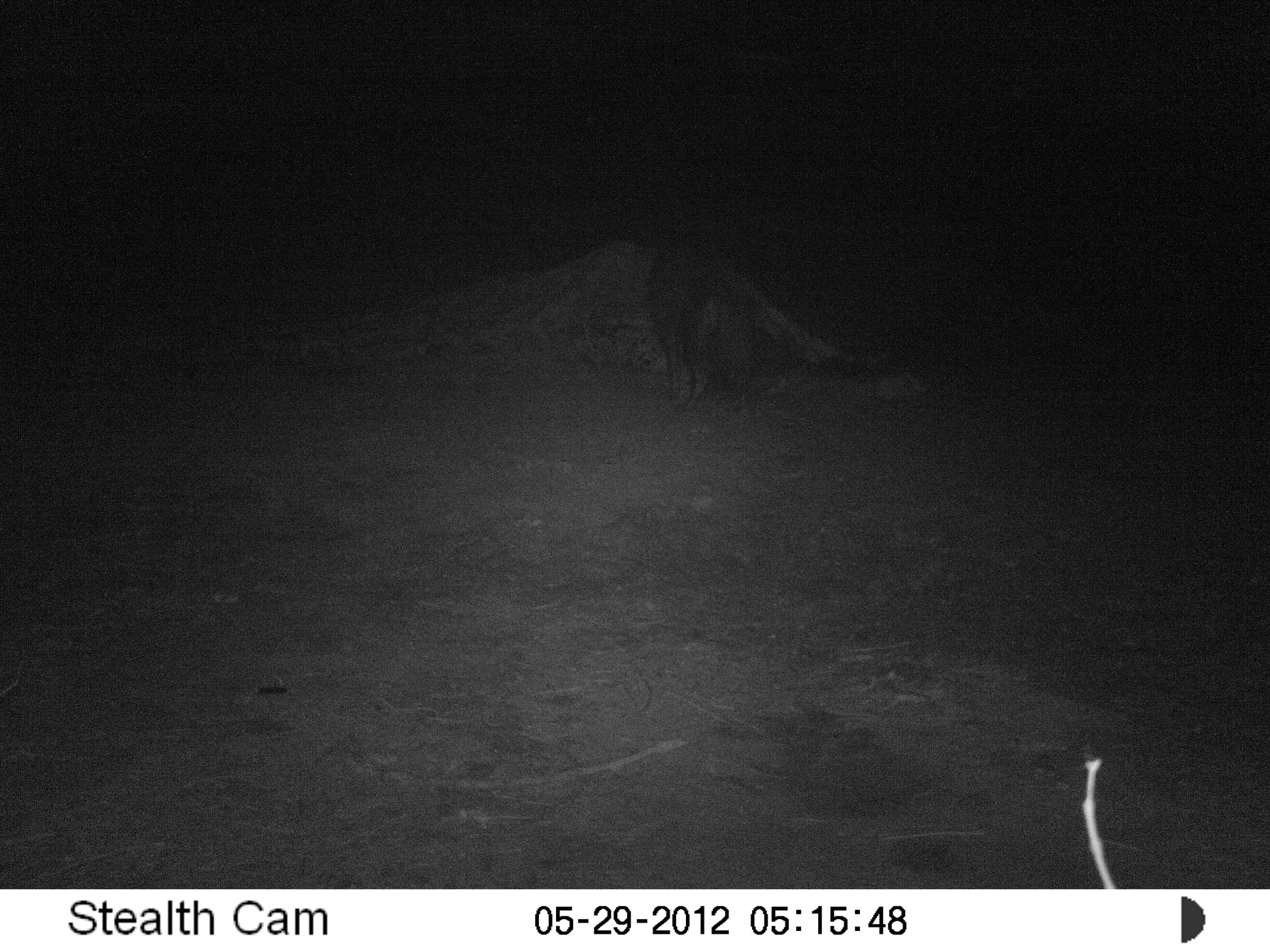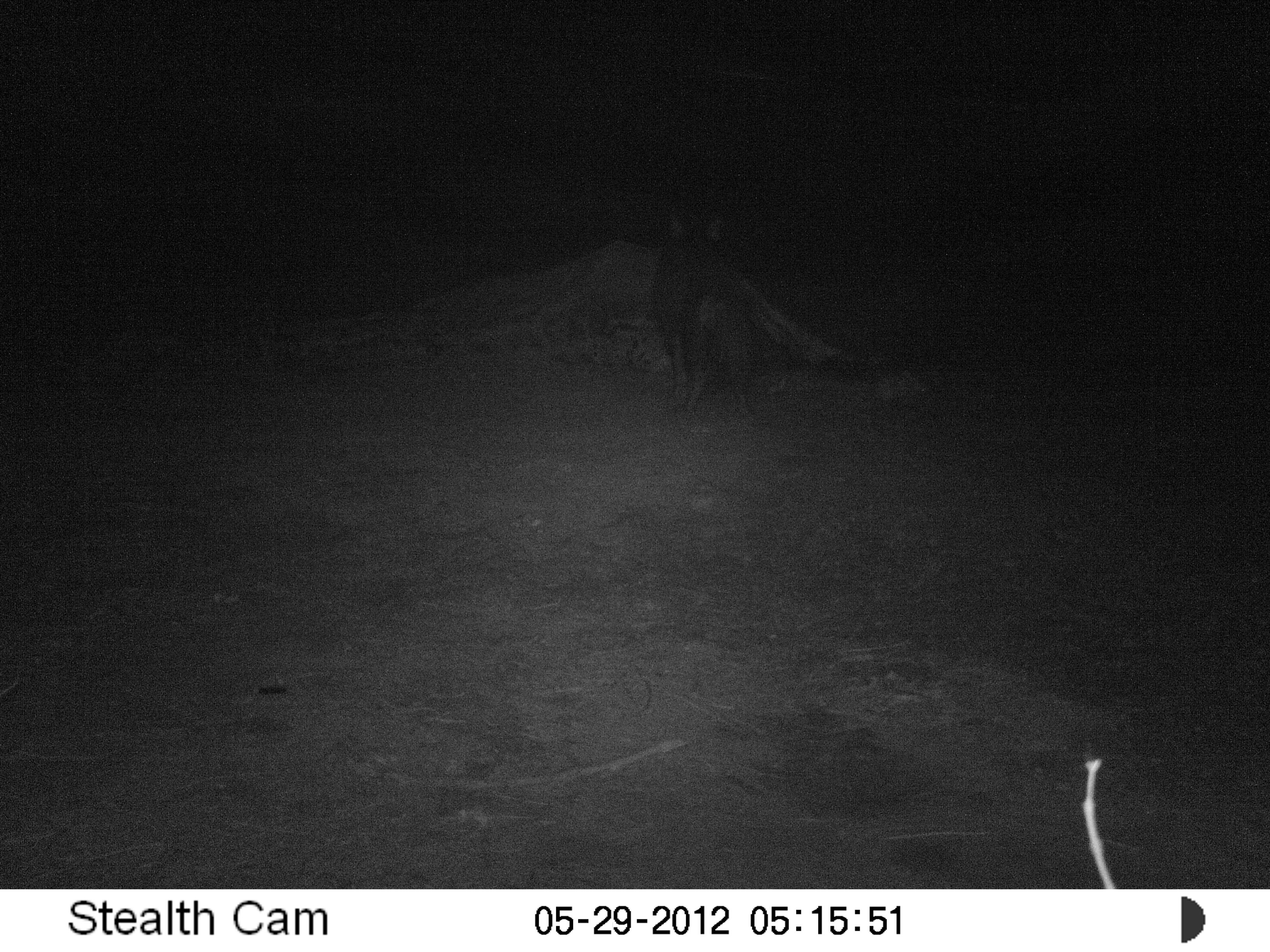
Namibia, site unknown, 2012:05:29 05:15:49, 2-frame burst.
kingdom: Animalia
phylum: Chordata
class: Mammalia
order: Carnivora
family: Hyaenidae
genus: Parahyaena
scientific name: Parahyaena brunnea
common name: brown hyena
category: hyaena brunnea